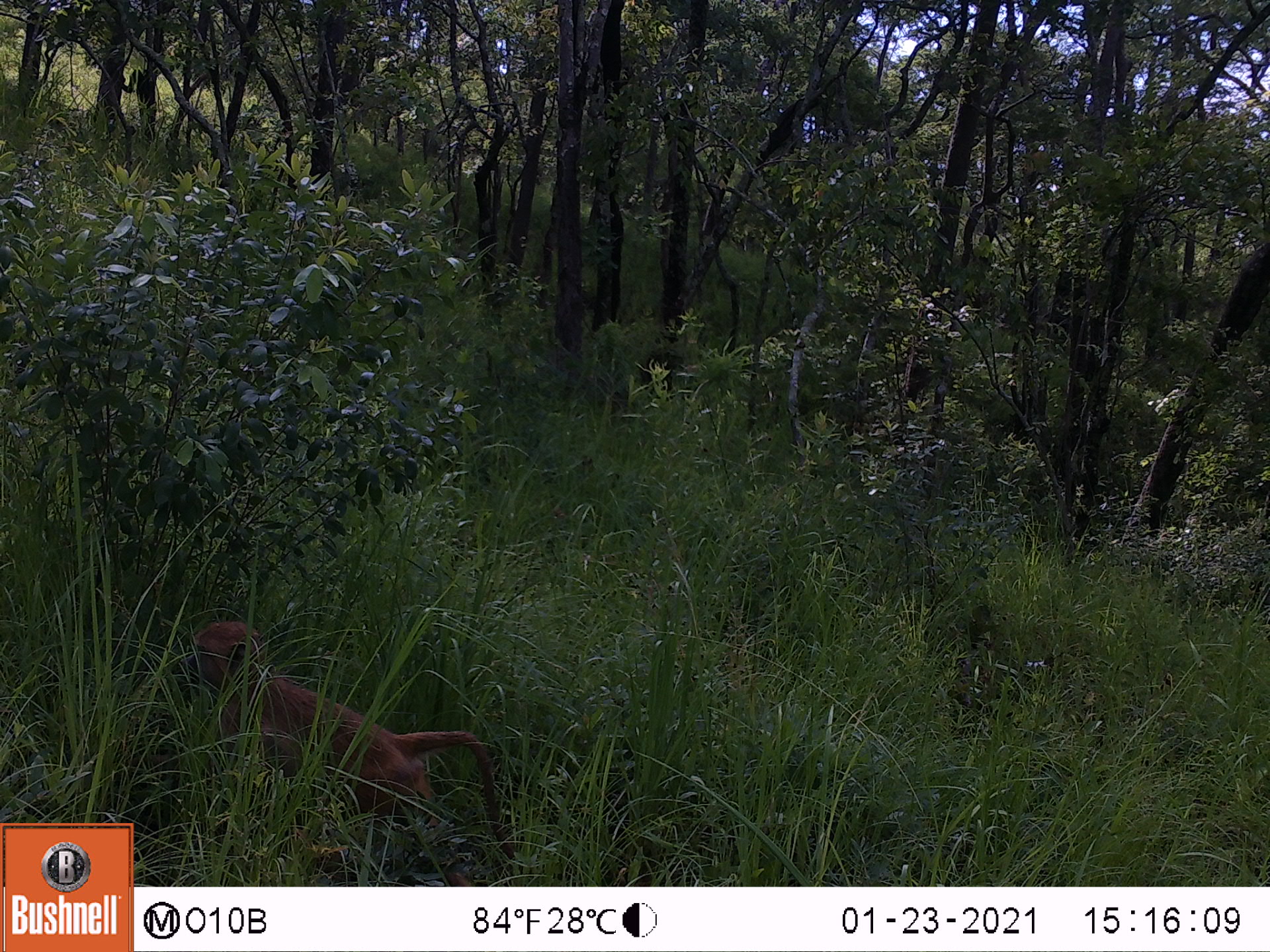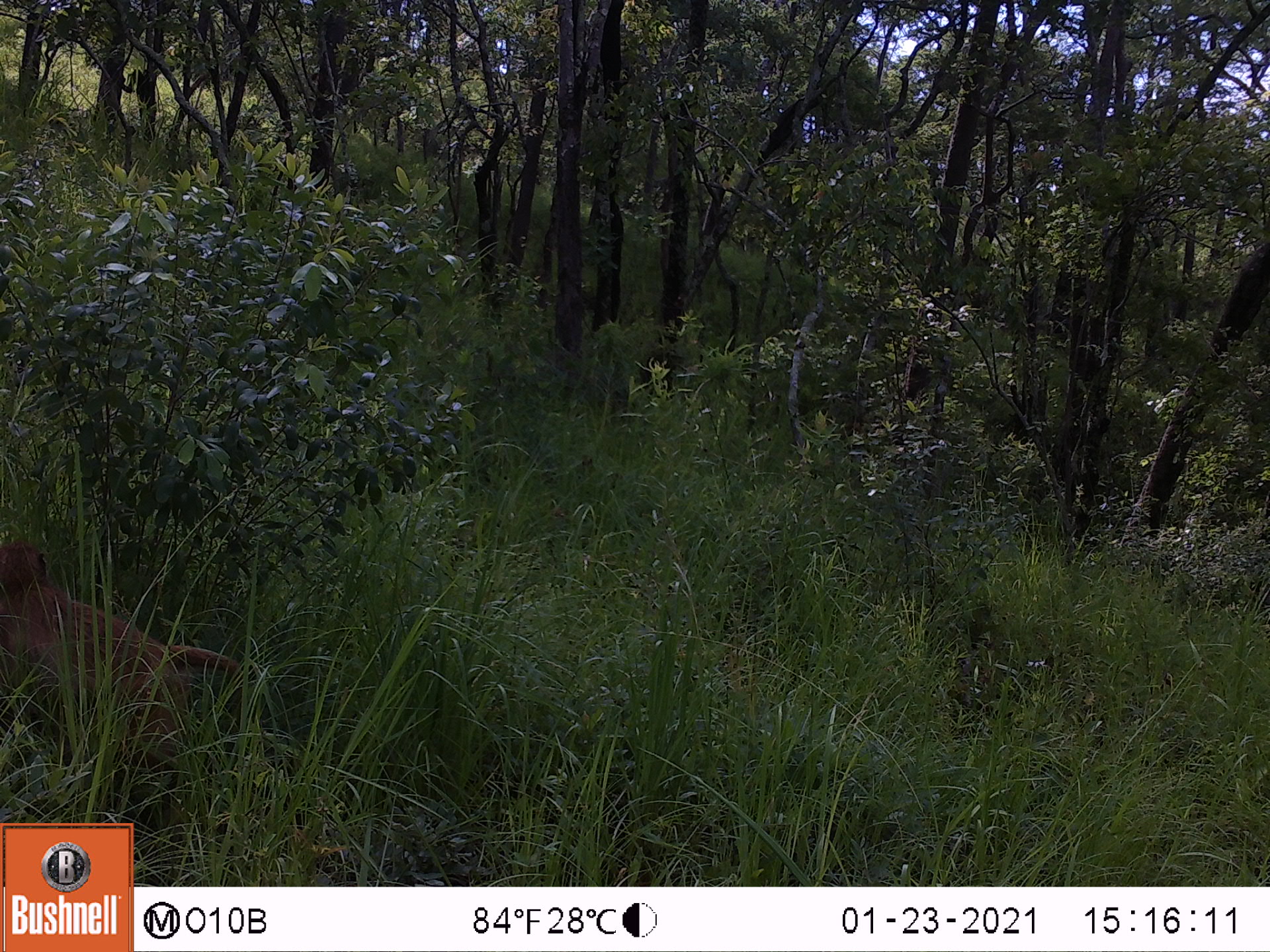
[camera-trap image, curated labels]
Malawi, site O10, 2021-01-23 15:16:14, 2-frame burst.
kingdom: Animalia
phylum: Chordata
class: Mammalia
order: Primates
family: Cercopithecidae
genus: Papio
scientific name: Papio cynocephalus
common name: yellow baboon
Yellow baboon (Papio cynocephalus), count 1.